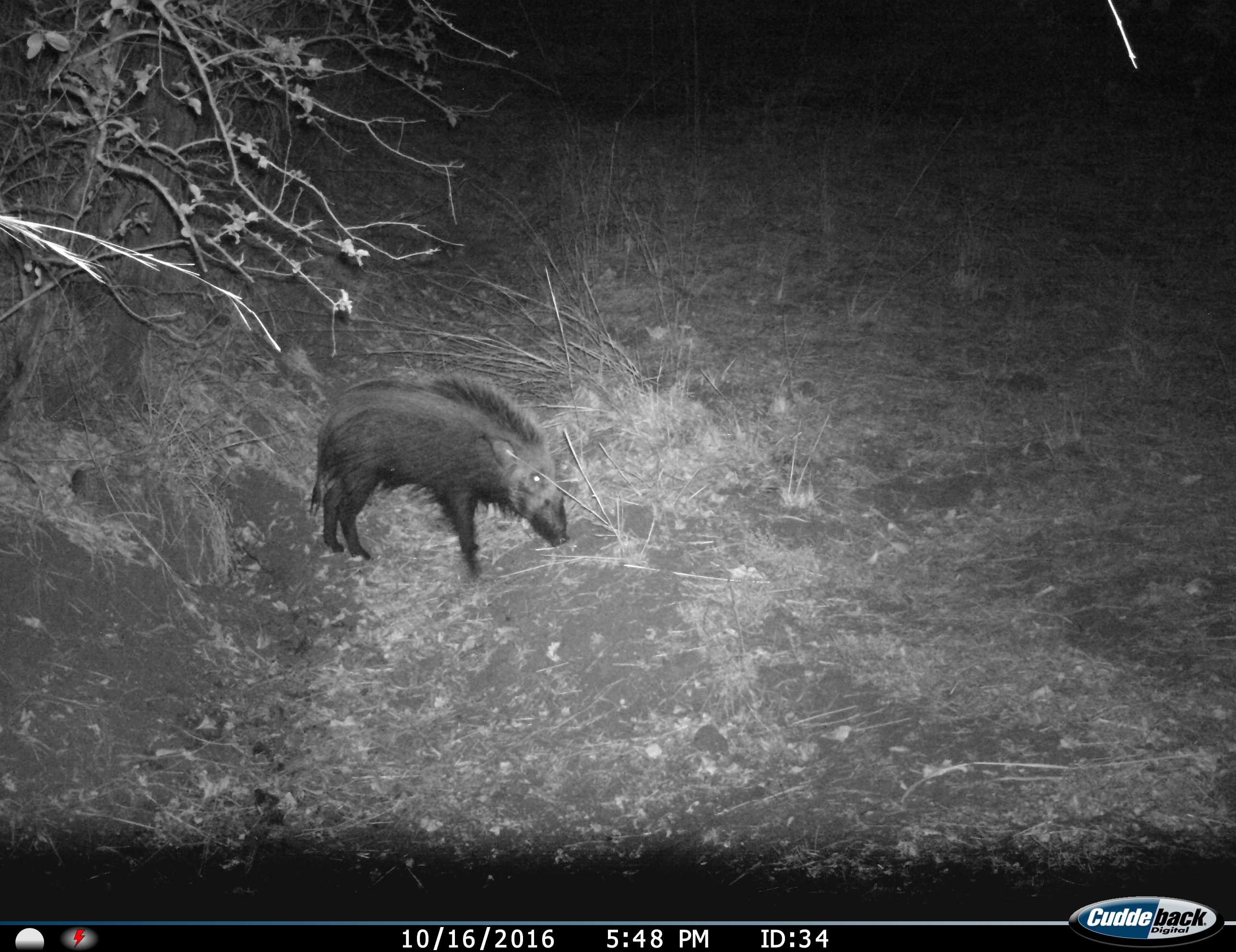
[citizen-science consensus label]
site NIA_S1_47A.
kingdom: Animalia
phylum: Chordata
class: Mammalia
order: Artiodactyla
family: Suidae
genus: Potamochoerus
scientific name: Potamochoerus larvatus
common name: bushpig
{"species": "bushpig (Potamochoerus larvatus)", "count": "1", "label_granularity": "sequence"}